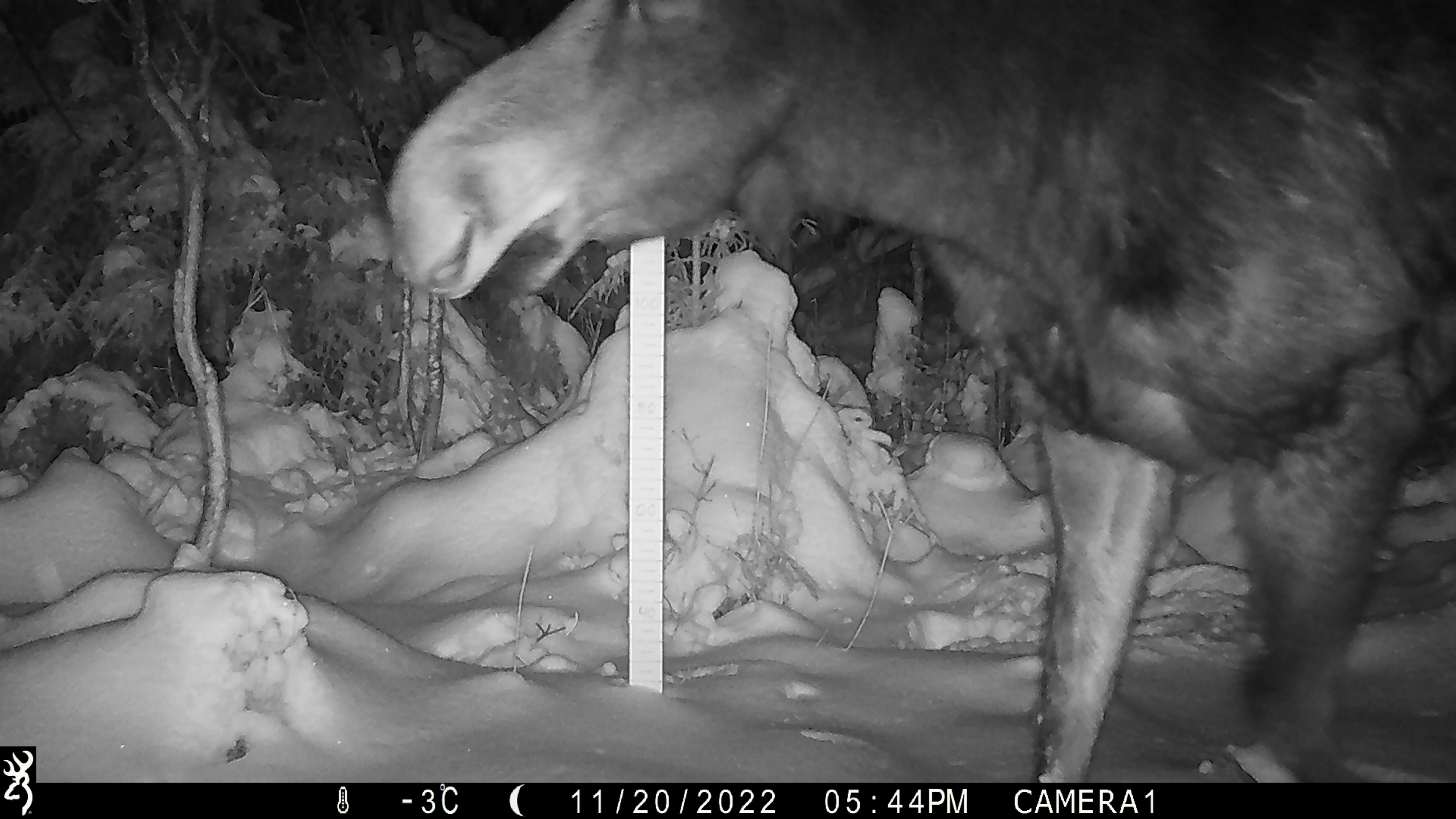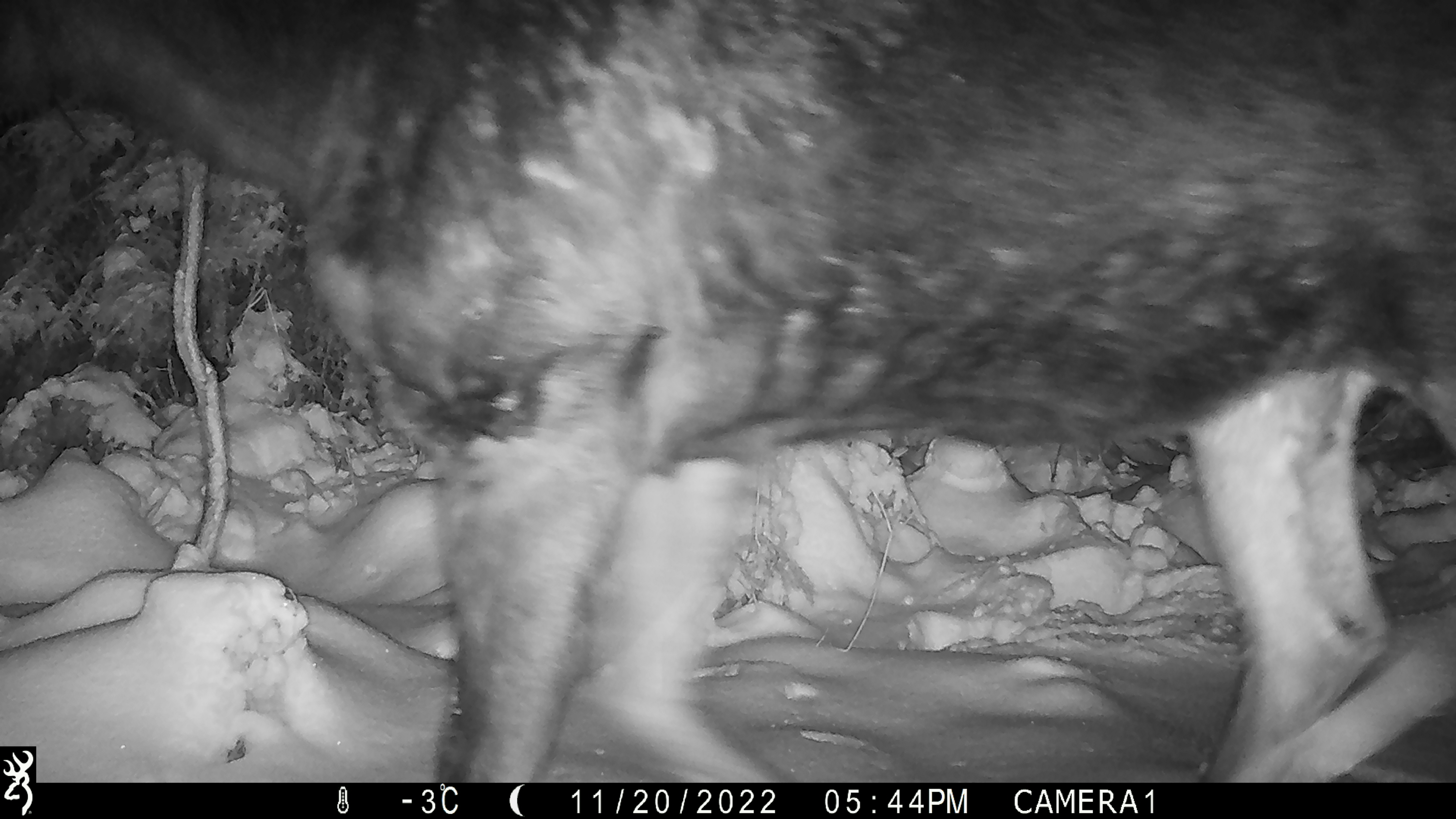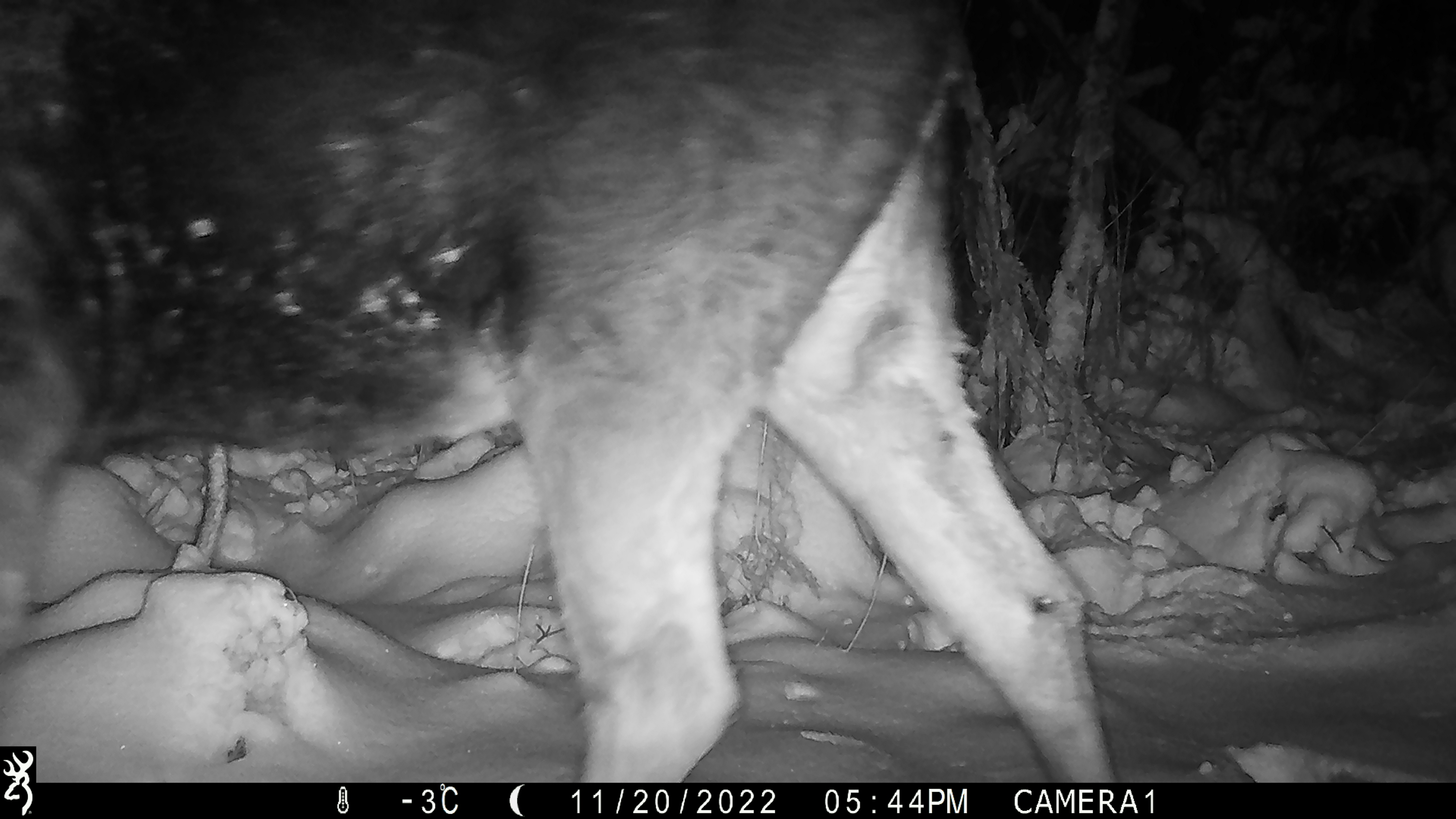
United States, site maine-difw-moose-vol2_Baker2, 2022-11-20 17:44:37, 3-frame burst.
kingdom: Animalia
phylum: Chordata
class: Mammalia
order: Artiodactyla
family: Cervidae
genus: Alces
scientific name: Alces alces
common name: moose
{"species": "moose (Alces alces)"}